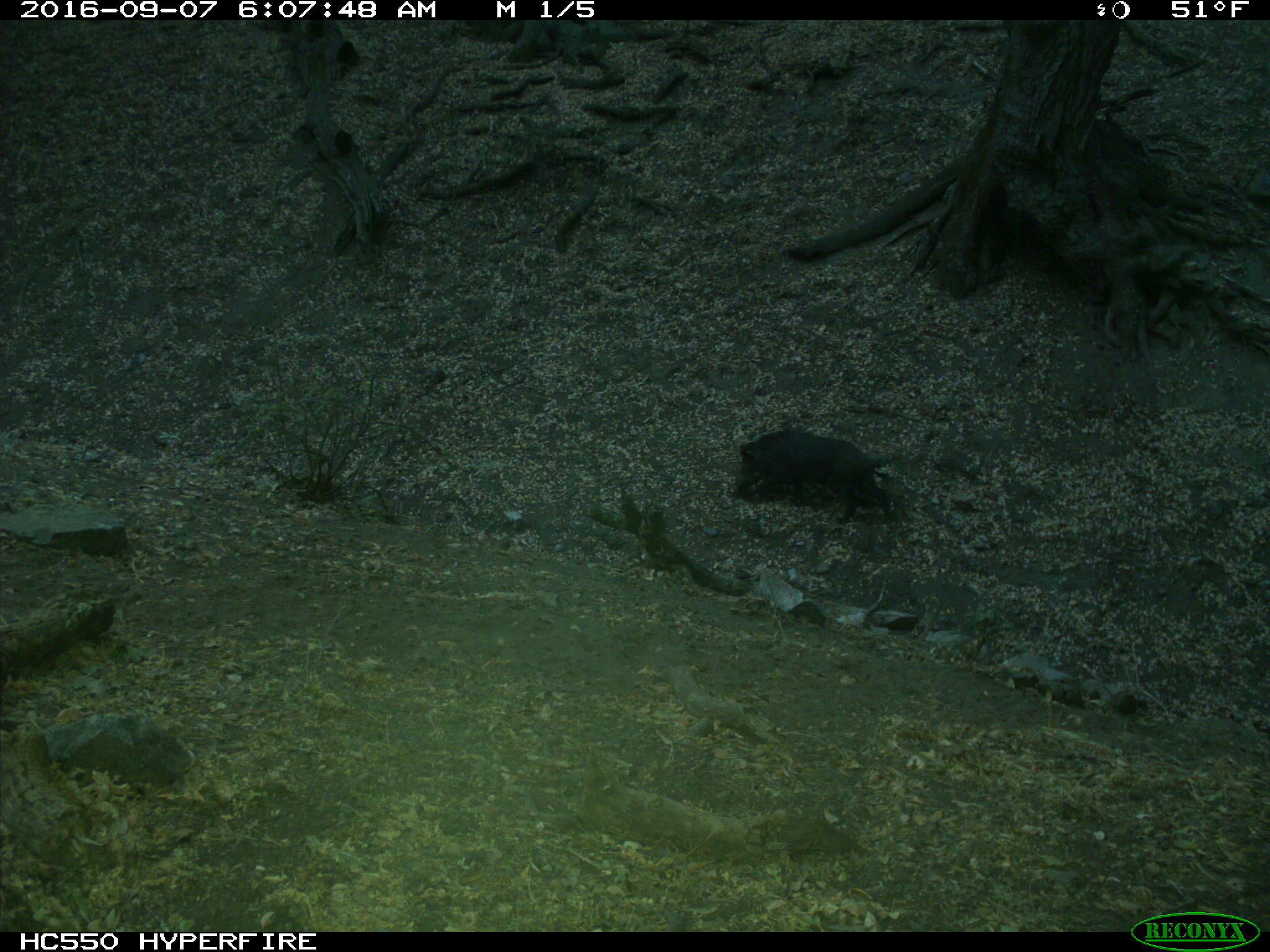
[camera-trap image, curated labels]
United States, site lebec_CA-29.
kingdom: Animalia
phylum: Chordata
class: Mammalia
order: Artiodactyla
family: Suidae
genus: Sus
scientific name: Sus scrofa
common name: wild boar